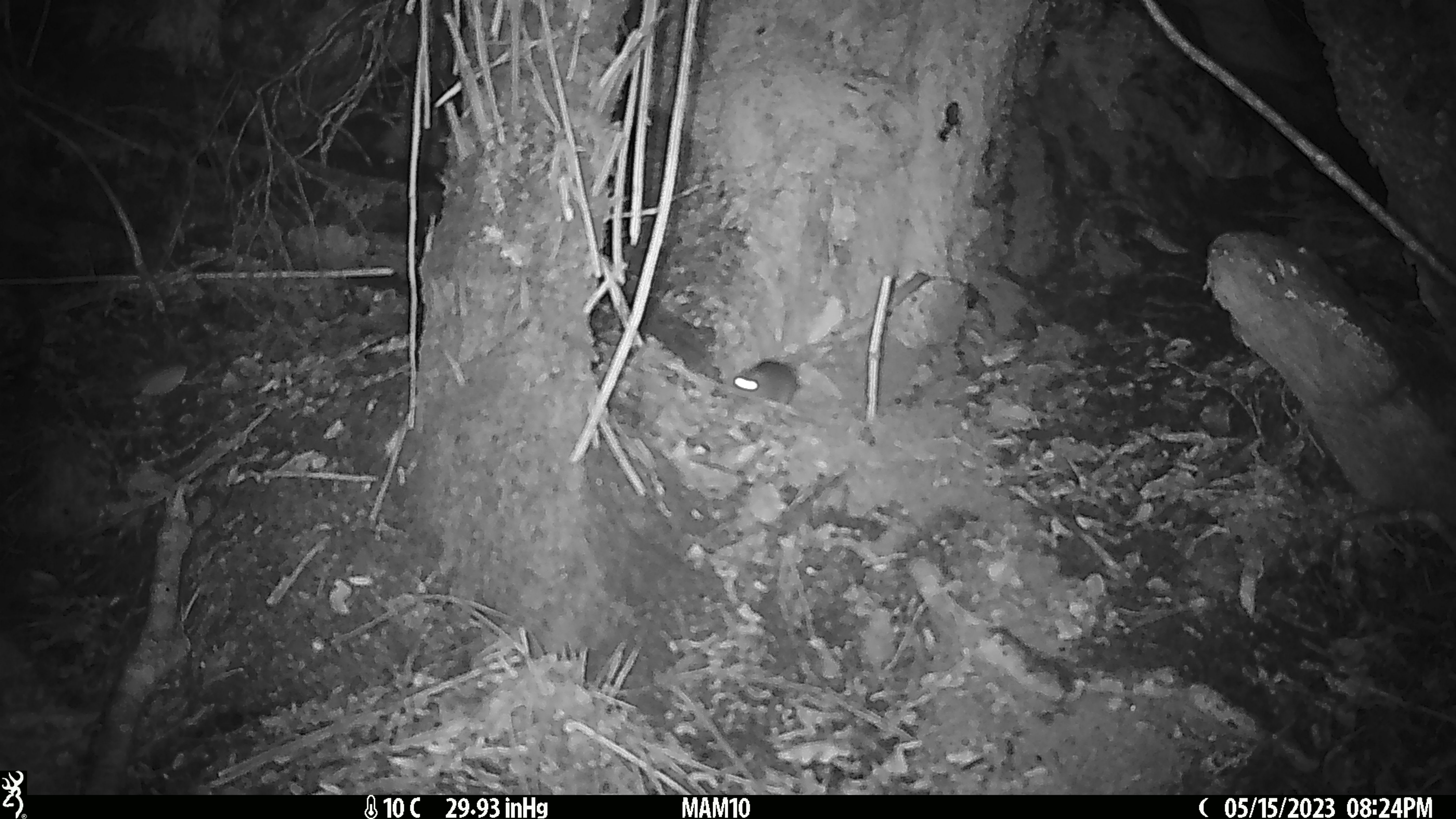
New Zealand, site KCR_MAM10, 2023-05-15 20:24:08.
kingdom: Animalia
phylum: Chordata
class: Mammalia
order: Rodentia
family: Muridae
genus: Rattus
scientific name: Rattus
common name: rat